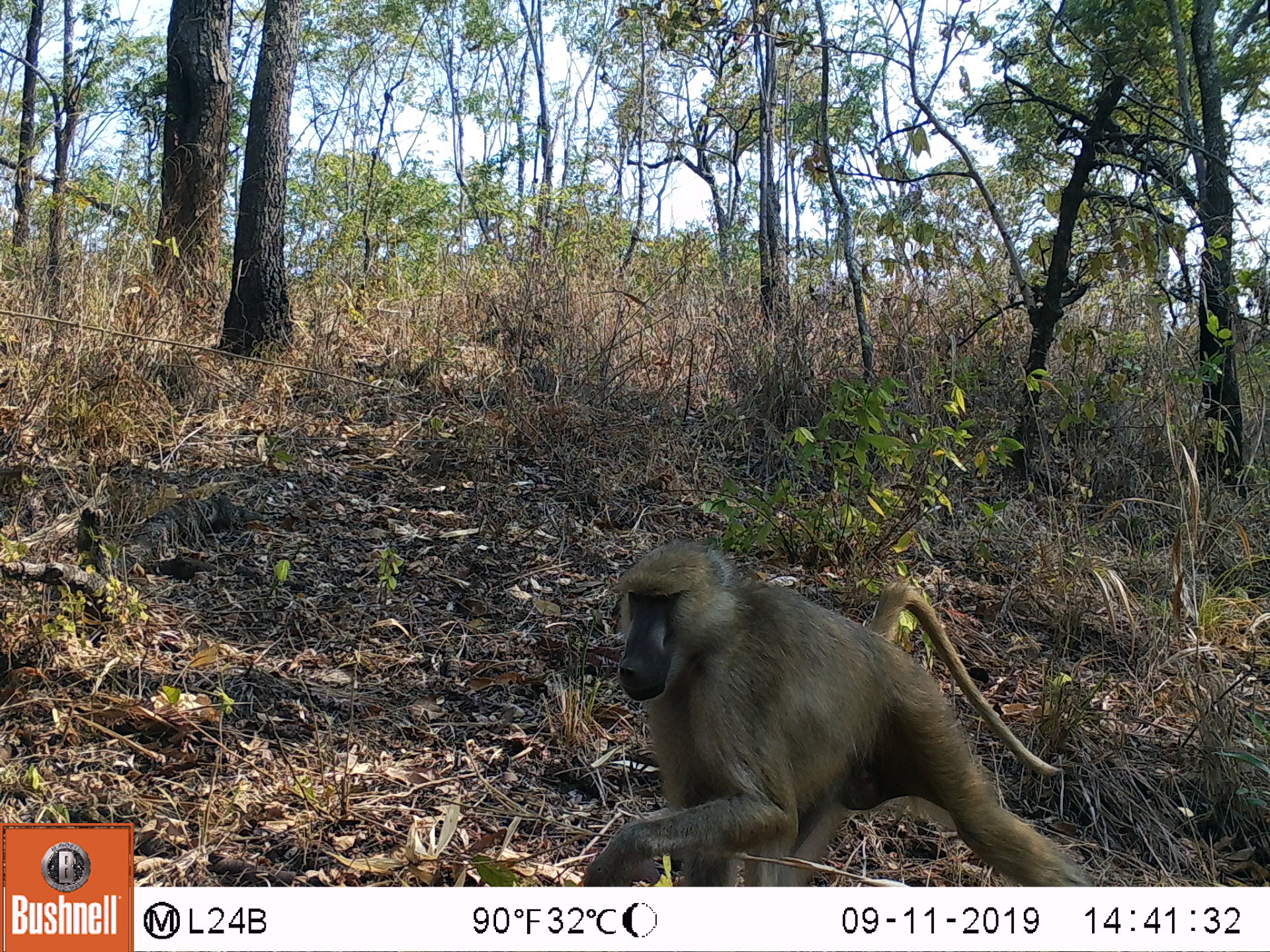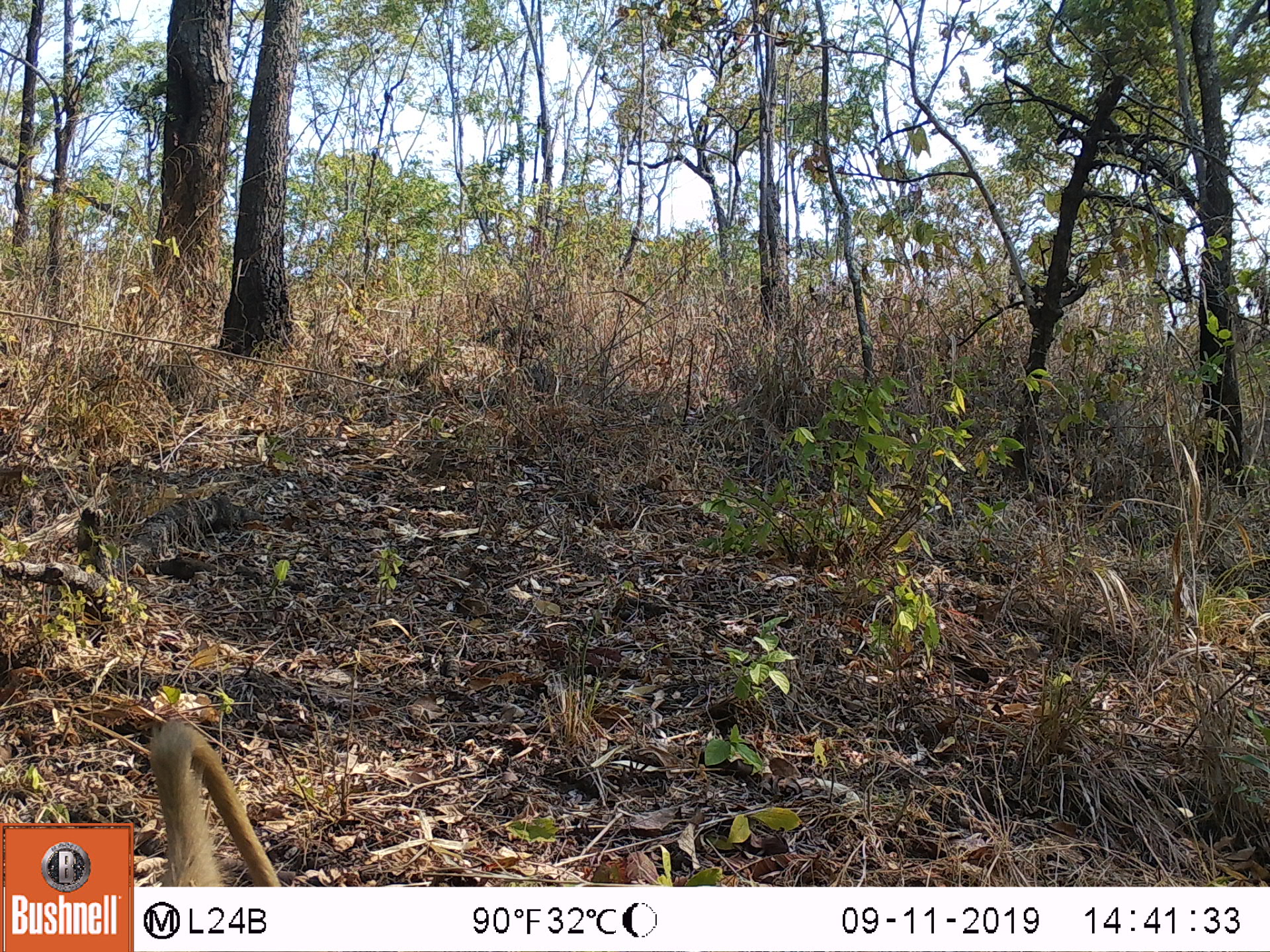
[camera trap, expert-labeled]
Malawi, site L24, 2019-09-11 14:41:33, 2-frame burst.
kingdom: Animalia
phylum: Chordata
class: Mammalia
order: Primates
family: Cercopithecidae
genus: Papio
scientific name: Papio cynocephalus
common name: yellow baboon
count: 1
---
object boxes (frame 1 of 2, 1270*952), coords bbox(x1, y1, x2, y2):
yellow baboon: bbox(570, 542, 1082, 885)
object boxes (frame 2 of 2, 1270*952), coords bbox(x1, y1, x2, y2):
yellow baboon: bbox(151, 718, 281, 880)